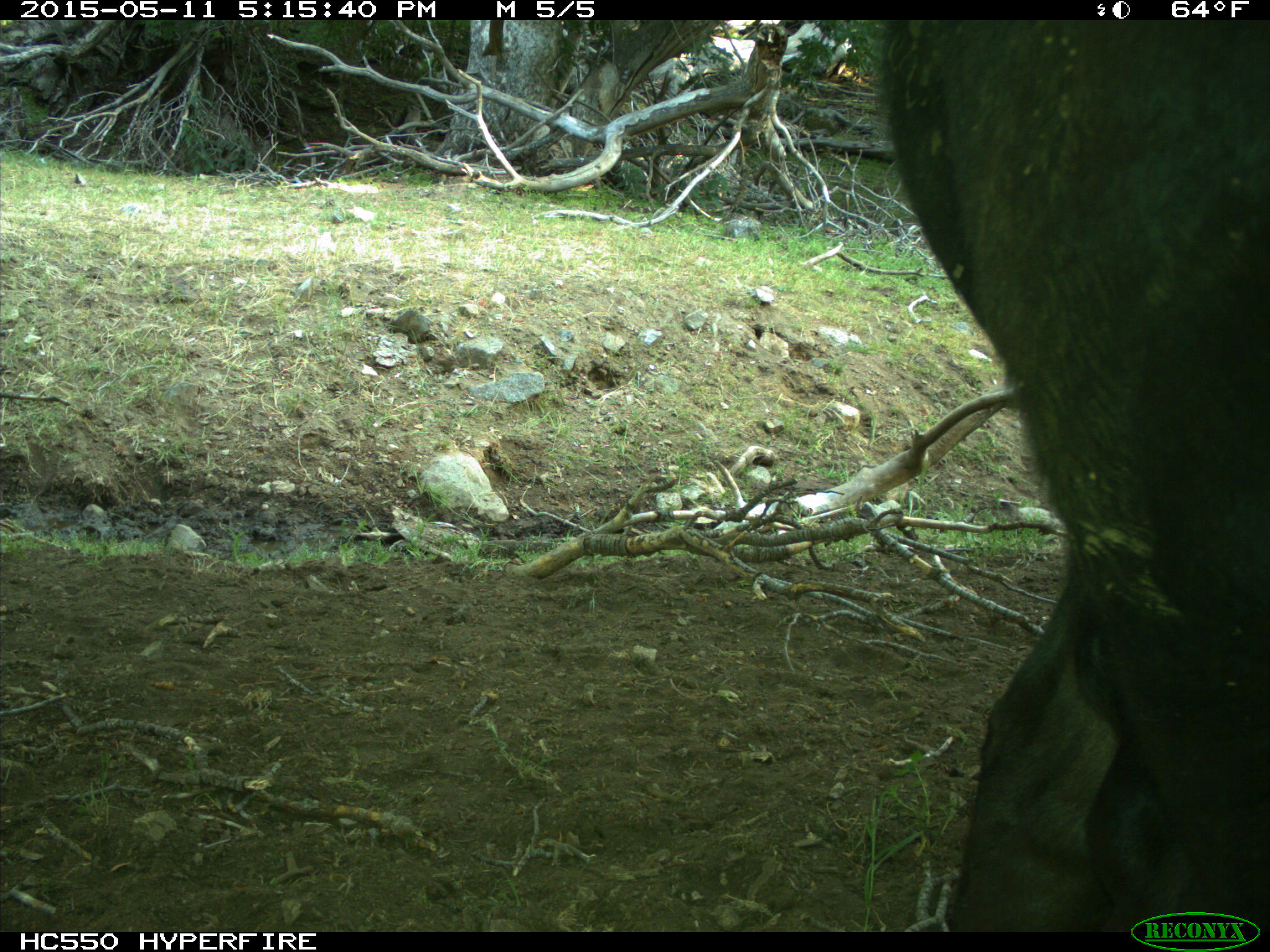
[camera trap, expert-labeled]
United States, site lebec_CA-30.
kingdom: Animalia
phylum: Chordata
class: Mammalia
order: Artiodactyla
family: Bovidae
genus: Bos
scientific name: Bos taurus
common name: domestic cow